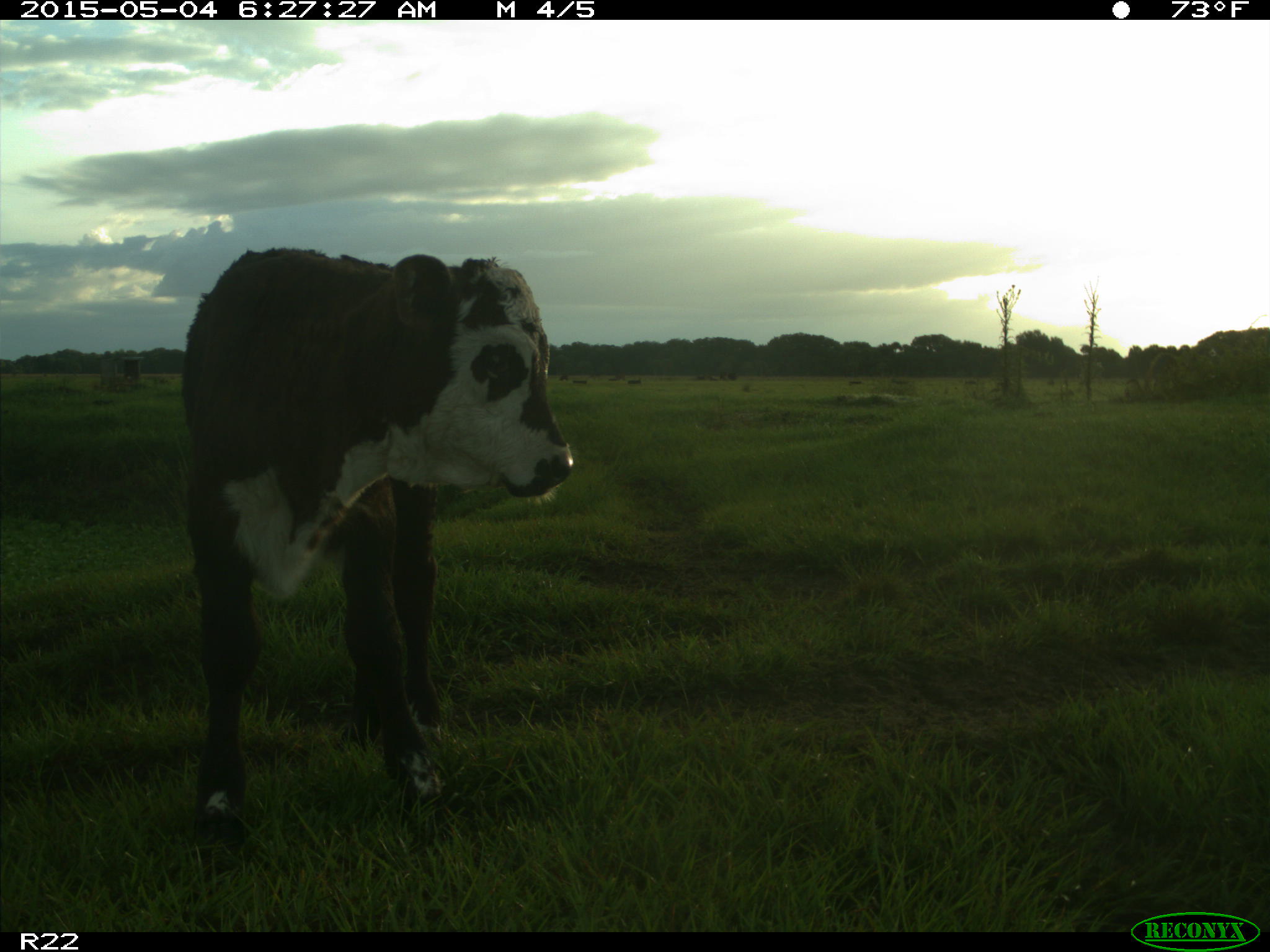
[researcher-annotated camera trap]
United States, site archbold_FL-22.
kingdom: Animalia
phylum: Chordata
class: Mammalia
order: Artiodactyla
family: Bovidae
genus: Bos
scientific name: Bos taurus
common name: domestic cow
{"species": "Bos taurus (domestic cow)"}